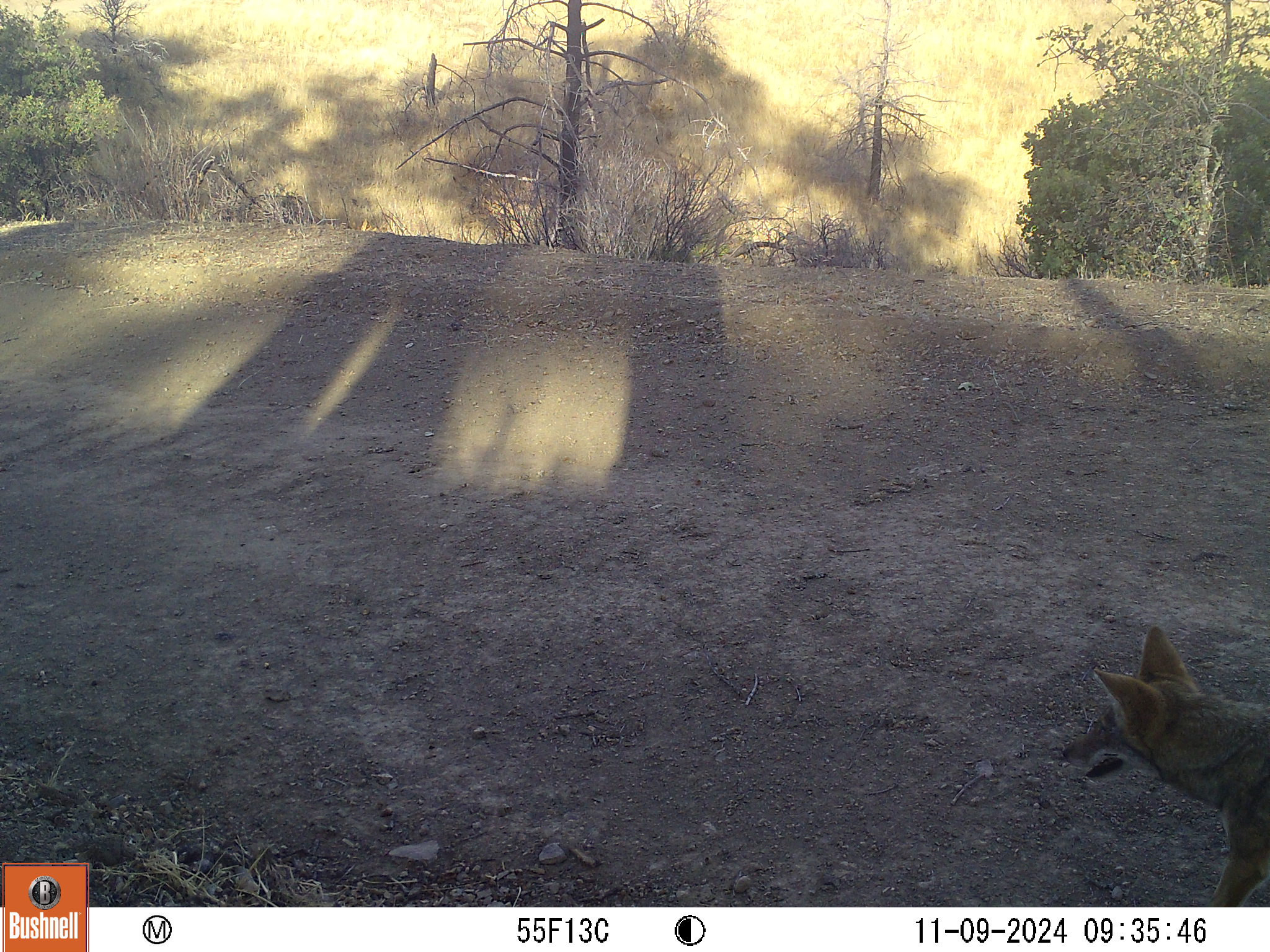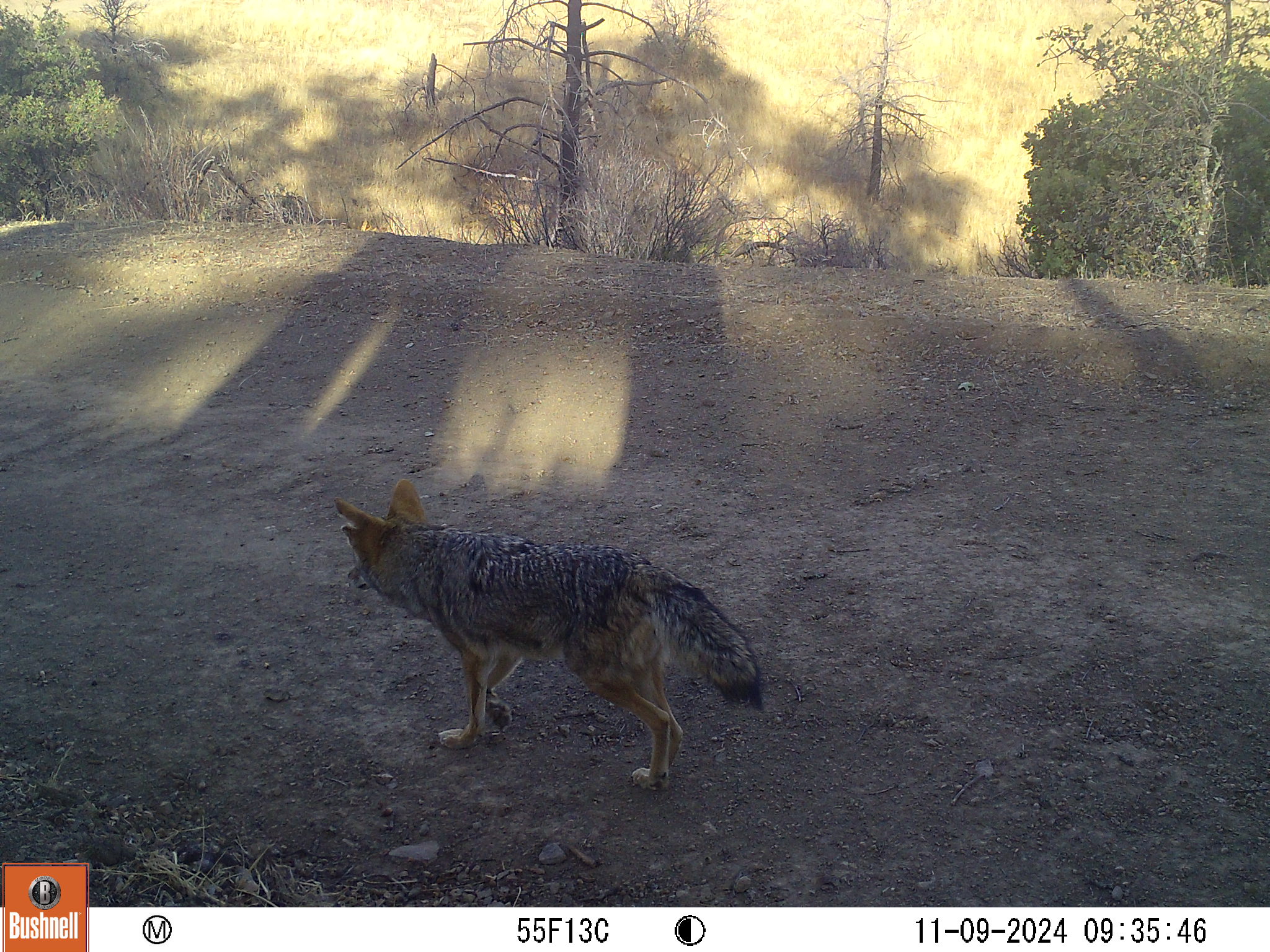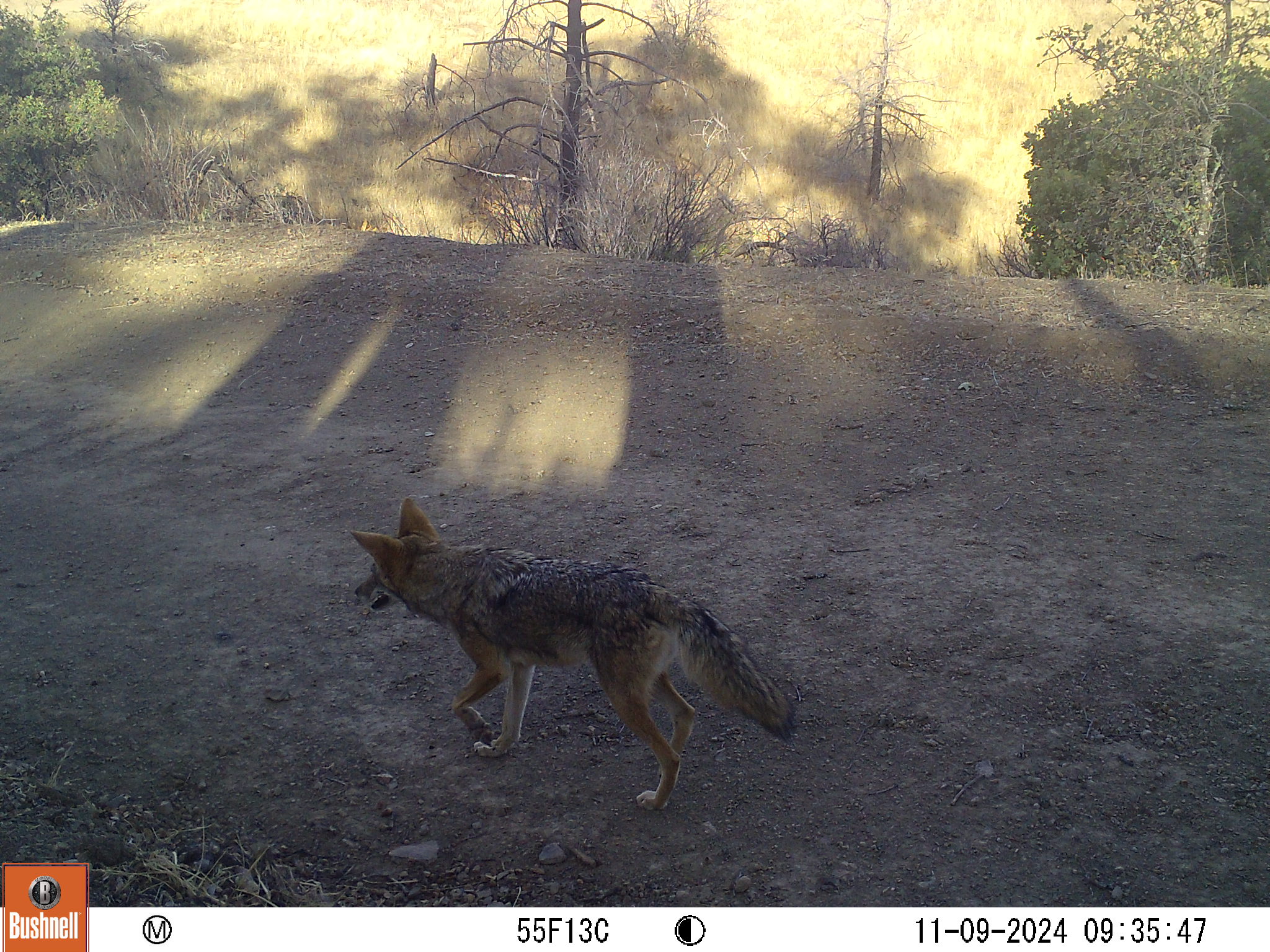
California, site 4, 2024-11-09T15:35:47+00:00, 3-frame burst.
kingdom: Animalia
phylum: Chordata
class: Mammalia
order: Carnivora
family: Canidae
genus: Canis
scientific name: Canis latrans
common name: coyote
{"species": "coyote (Canis latrans)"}